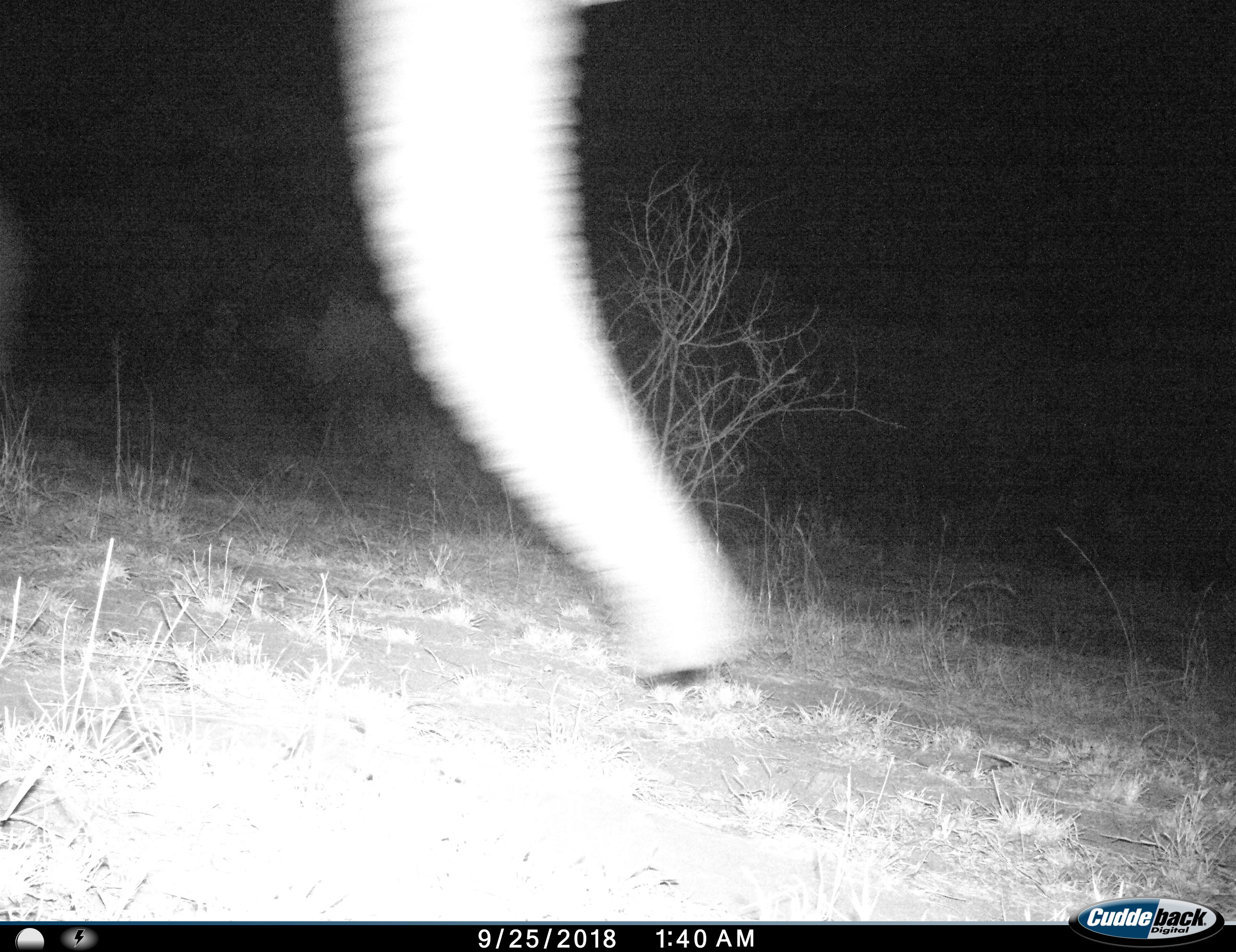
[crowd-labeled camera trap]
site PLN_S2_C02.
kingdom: Animalia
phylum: Chordata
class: Mammalia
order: Proboscidea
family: Elephantidae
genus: Loxodonta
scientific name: Loxodonta africana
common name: african bush elephant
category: elephant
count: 1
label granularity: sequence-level